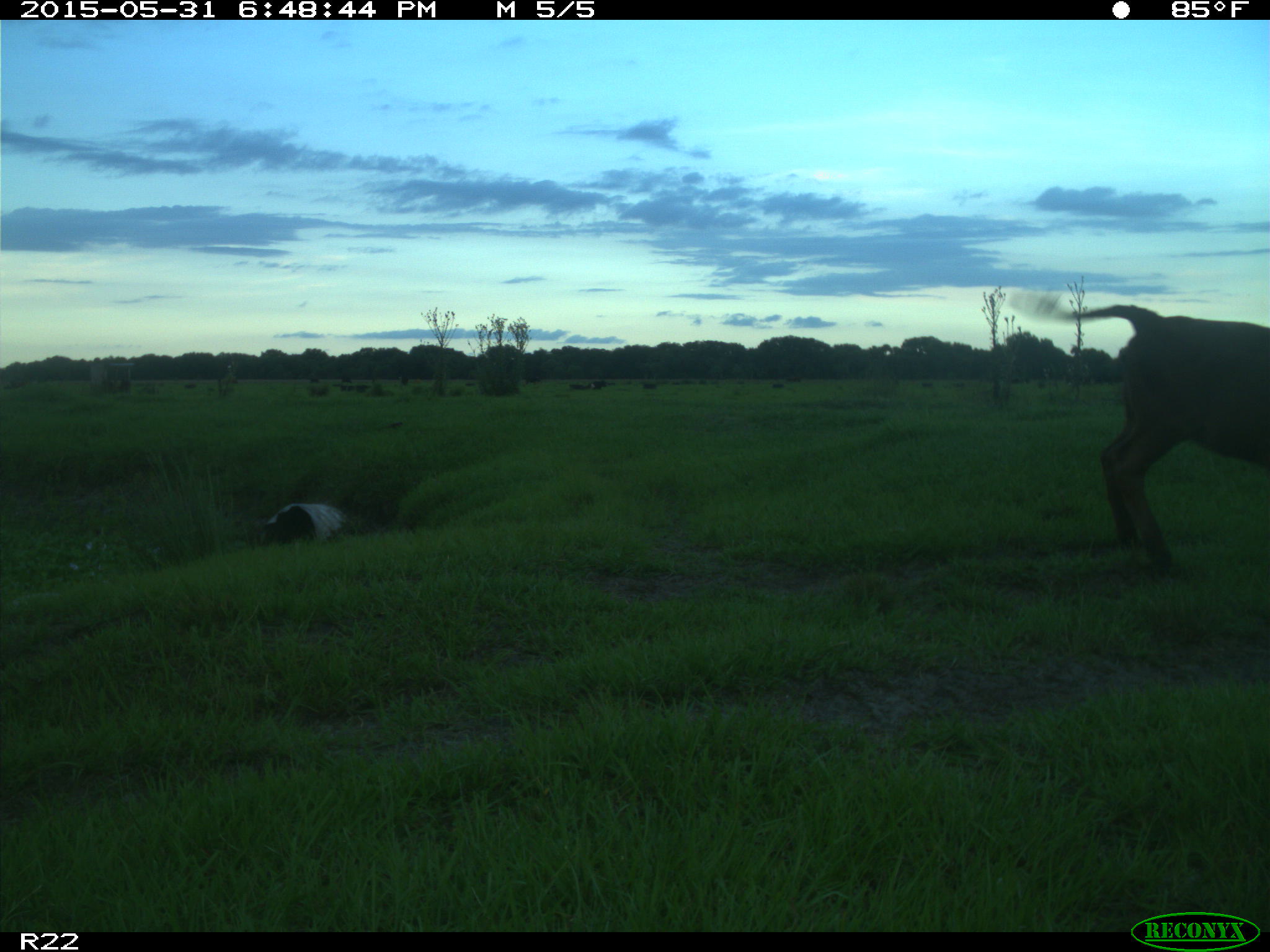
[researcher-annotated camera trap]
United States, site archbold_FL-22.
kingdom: Animalia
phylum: Chordata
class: Mammalia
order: Artiodactyla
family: Bovidae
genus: Bos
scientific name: Bos taurus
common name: domestic cow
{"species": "Bos taurus (domestic cow)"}